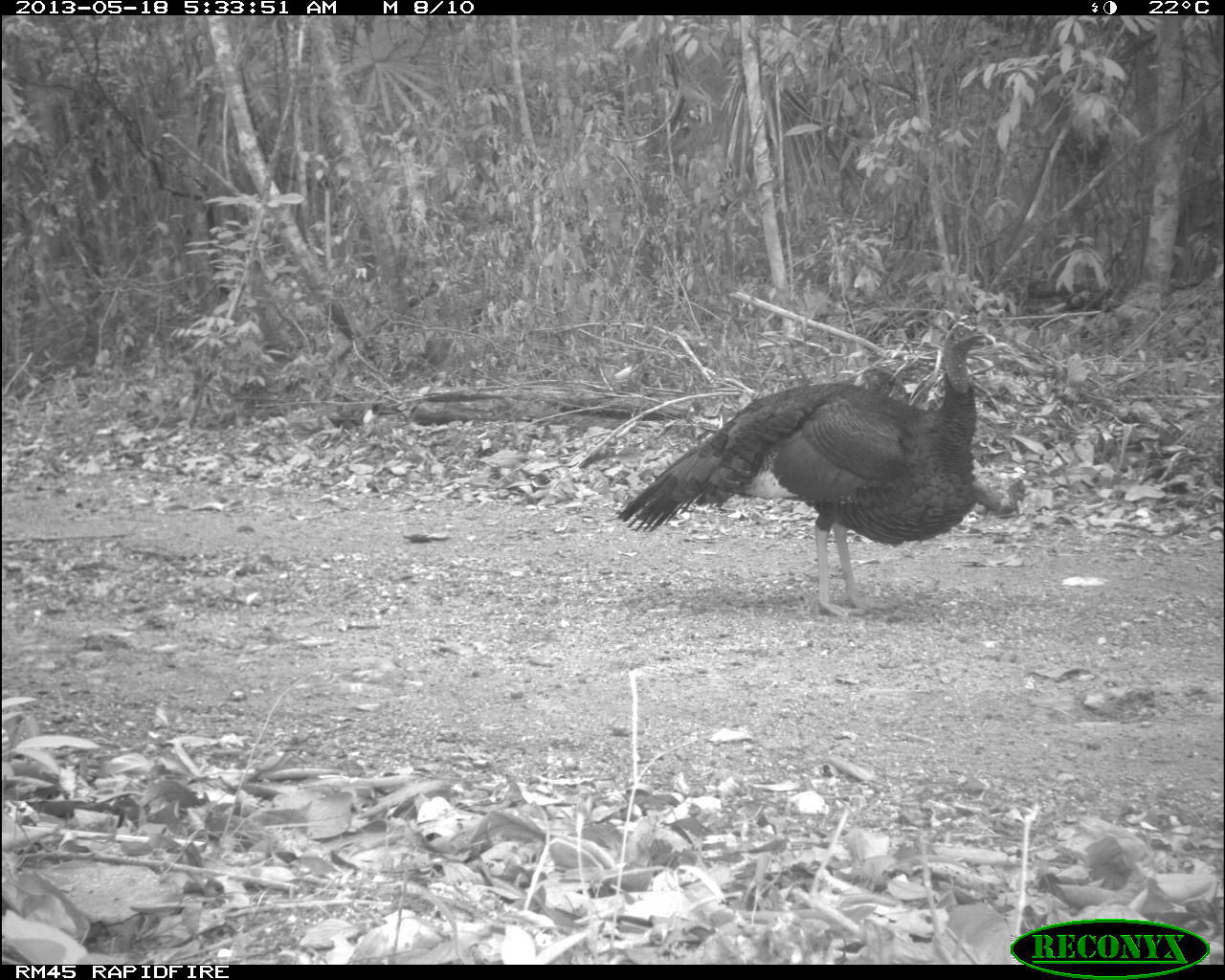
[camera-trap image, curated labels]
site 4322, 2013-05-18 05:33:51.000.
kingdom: Animalia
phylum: Chordata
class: Aves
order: Galliformes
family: Phasianidae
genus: Meleagris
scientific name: Meleagris ocellata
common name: ocellated turkey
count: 1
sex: male